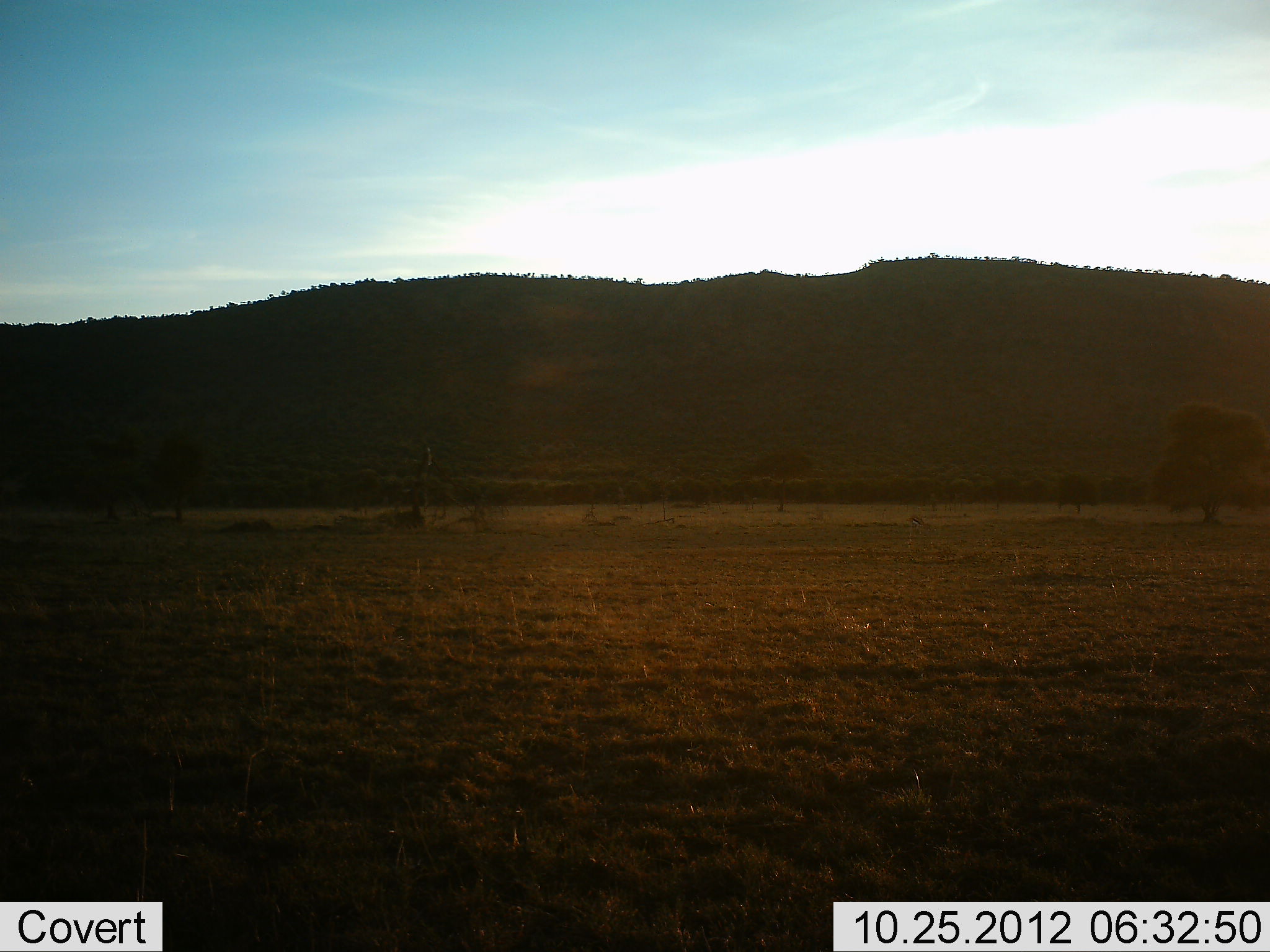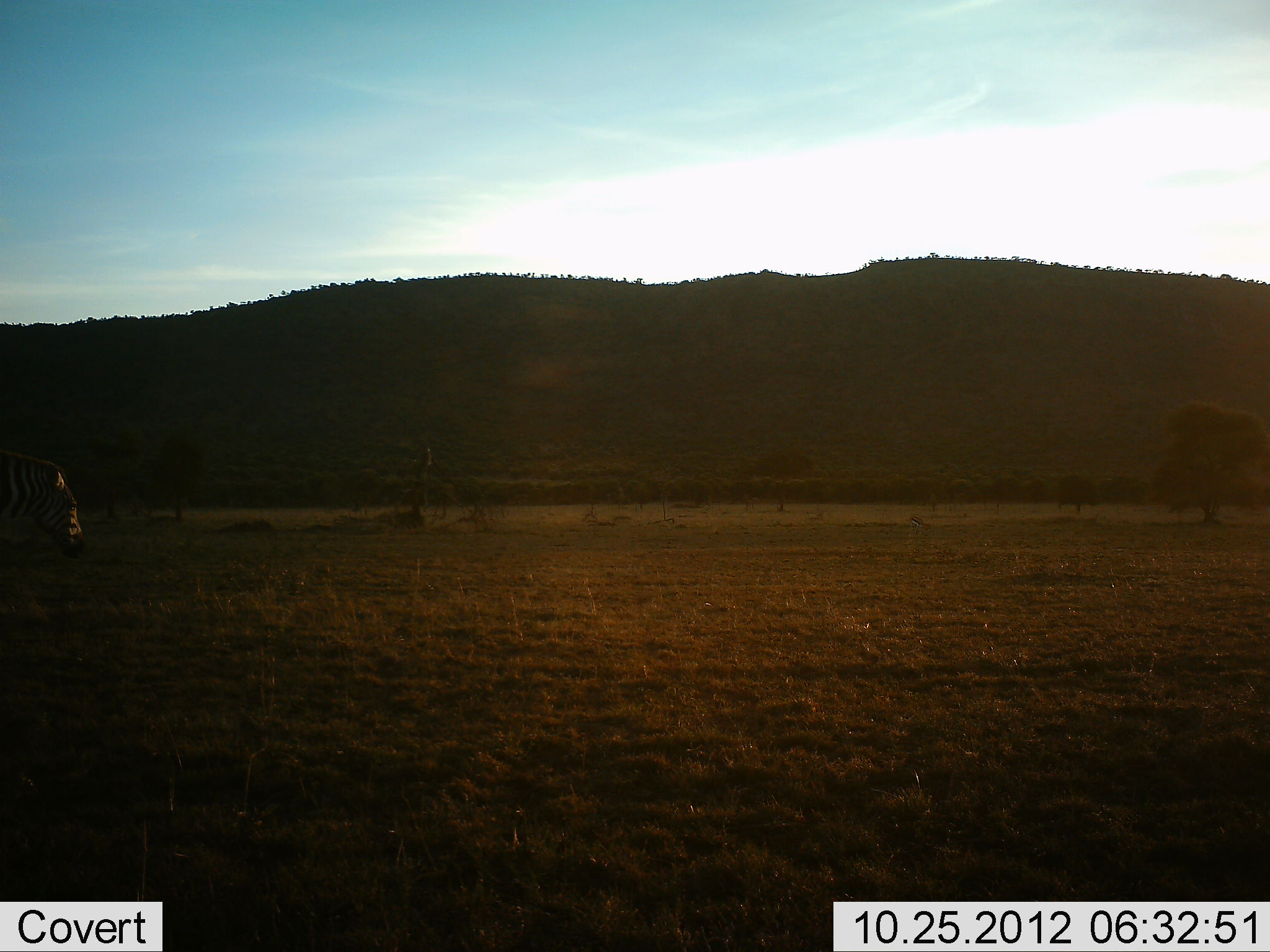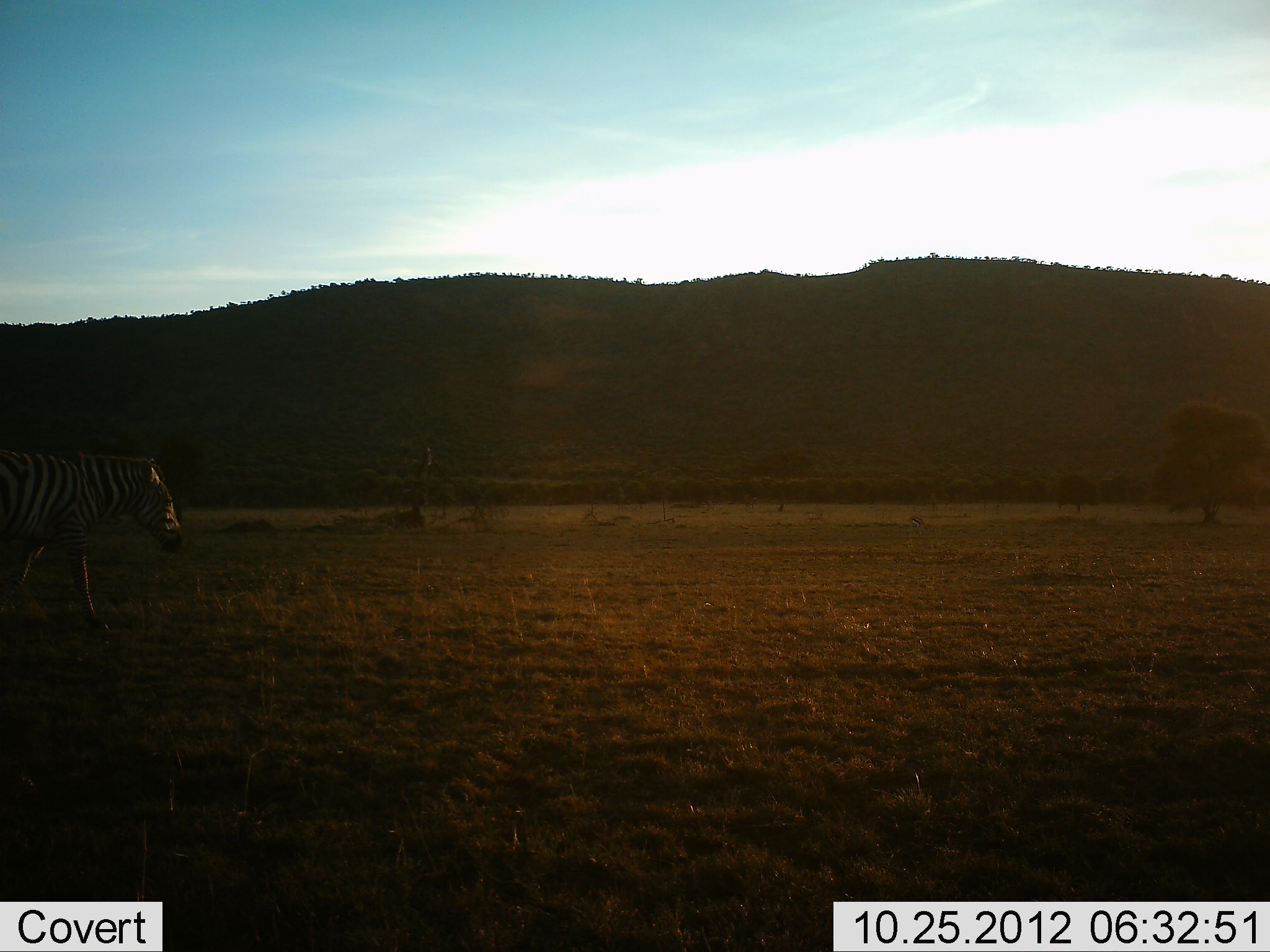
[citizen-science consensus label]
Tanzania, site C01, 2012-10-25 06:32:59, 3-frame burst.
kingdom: Animalia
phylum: Chordata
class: Mammalia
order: Perissodactyla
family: Equidae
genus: Equus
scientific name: Equus quagga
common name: plains zebra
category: zebra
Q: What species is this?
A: Zebra (plains zebra) (Equus quagga).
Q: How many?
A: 1.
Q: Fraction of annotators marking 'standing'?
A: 0%.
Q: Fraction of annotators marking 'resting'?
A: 0%.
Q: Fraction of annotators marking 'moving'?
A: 100%.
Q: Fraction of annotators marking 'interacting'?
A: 0%.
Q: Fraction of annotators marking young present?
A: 0%.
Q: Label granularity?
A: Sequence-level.